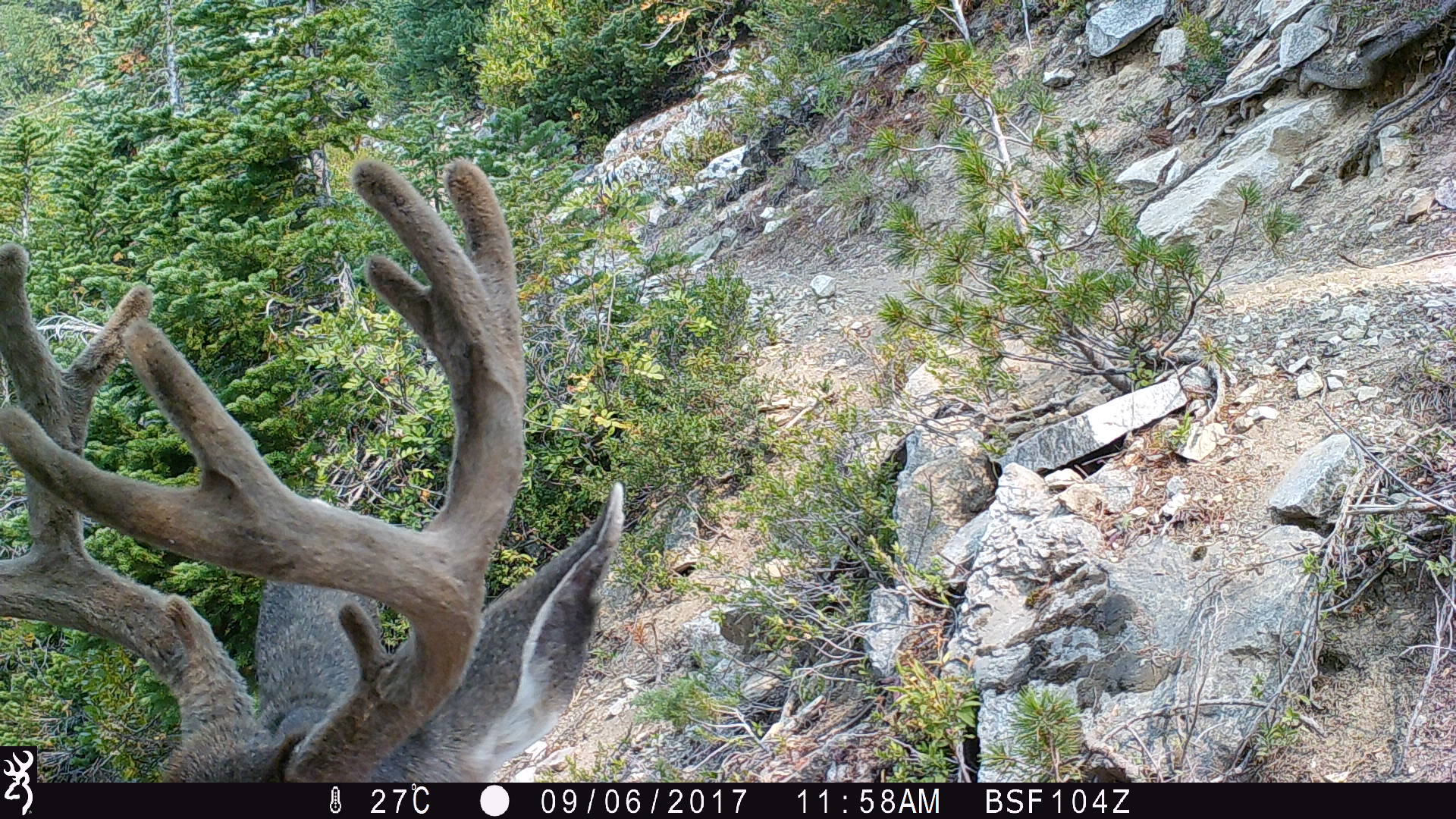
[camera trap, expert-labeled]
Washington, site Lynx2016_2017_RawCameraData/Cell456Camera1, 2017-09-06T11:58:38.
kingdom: Animalia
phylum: Chordata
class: Mammalia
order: Artiodactyla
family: Cervidae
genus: Odocoileus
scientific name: Odocoileus hemionus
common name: mule deer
Odocoileus hemionus (mule deer). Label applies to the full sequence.